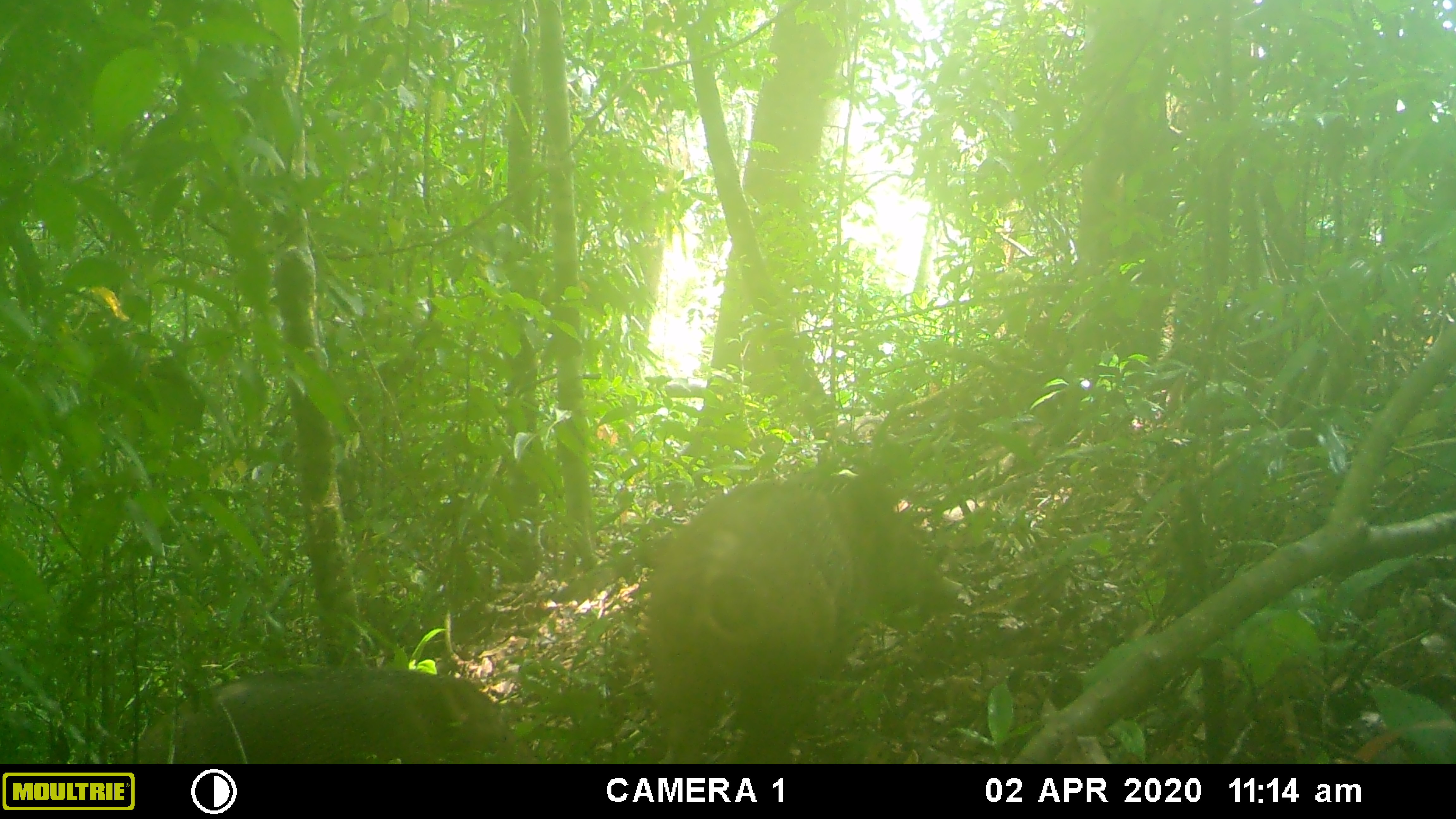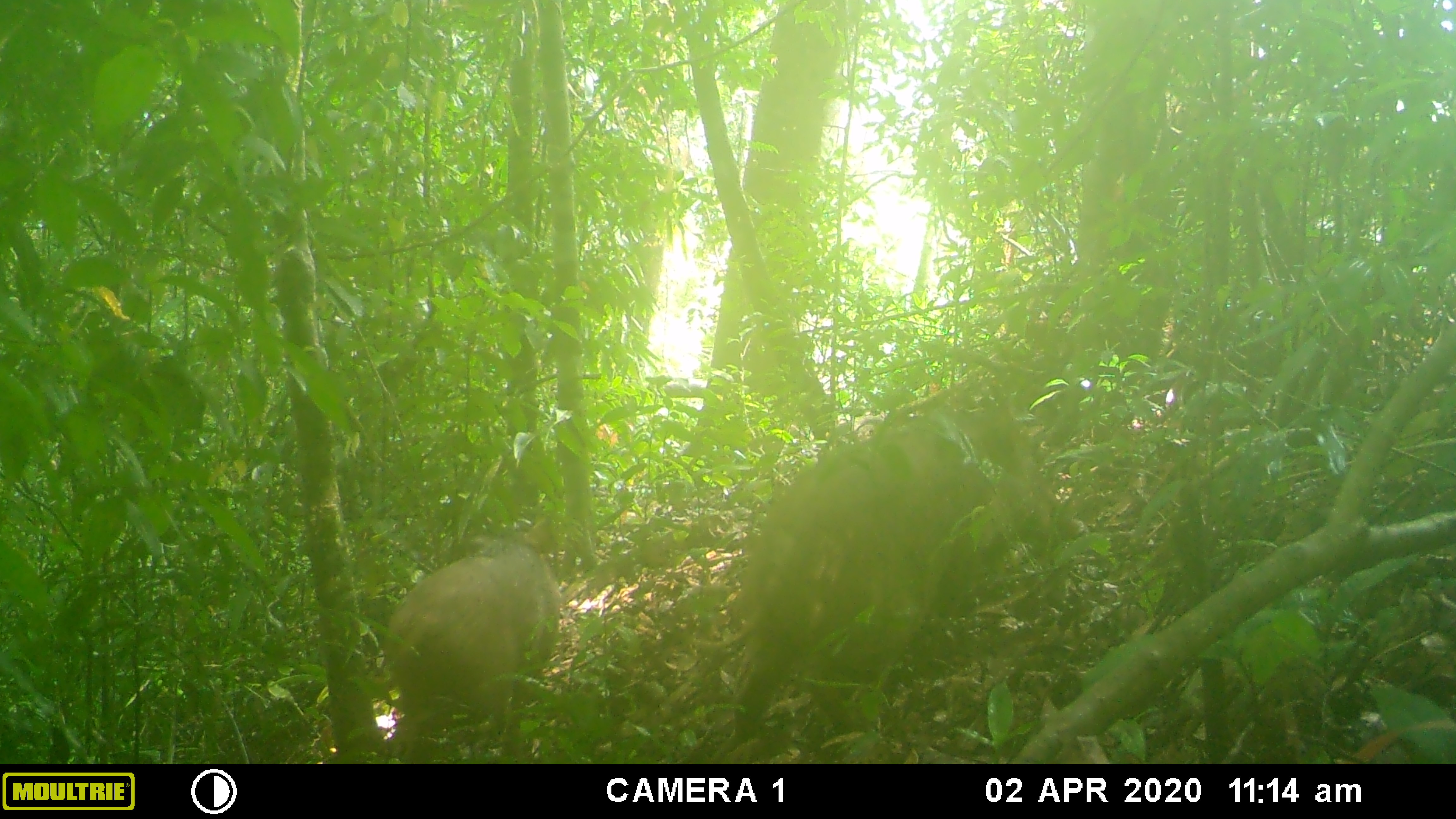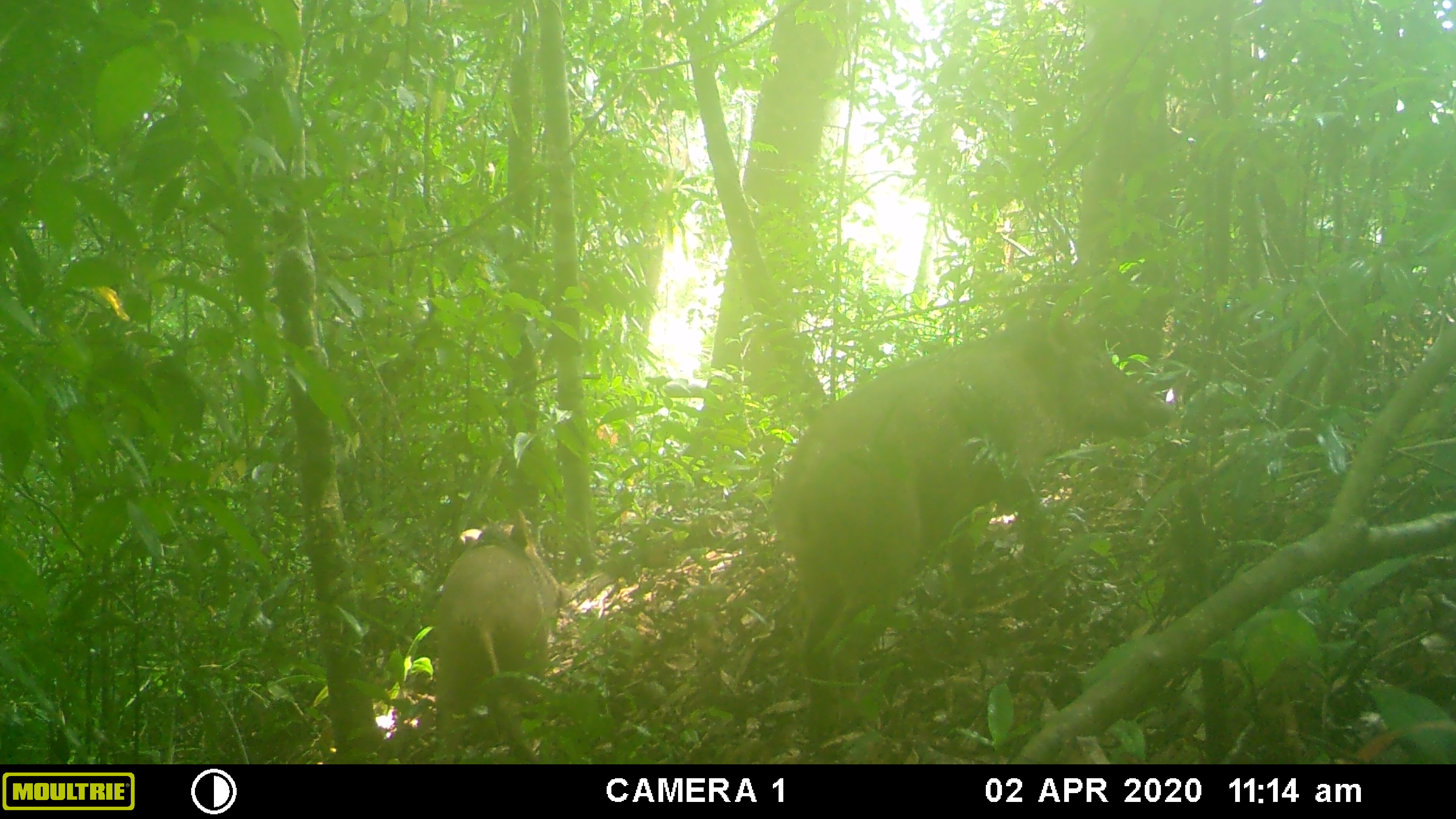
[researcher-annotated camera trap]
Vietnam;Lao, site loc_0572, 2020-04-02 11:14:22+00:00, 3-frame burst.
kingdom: Animalia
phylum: Chordata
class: Mammalia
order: Artiodactyla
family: Suidae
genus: Sus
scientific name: Sus scrofa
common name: eurasian wild pig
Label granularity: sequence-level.